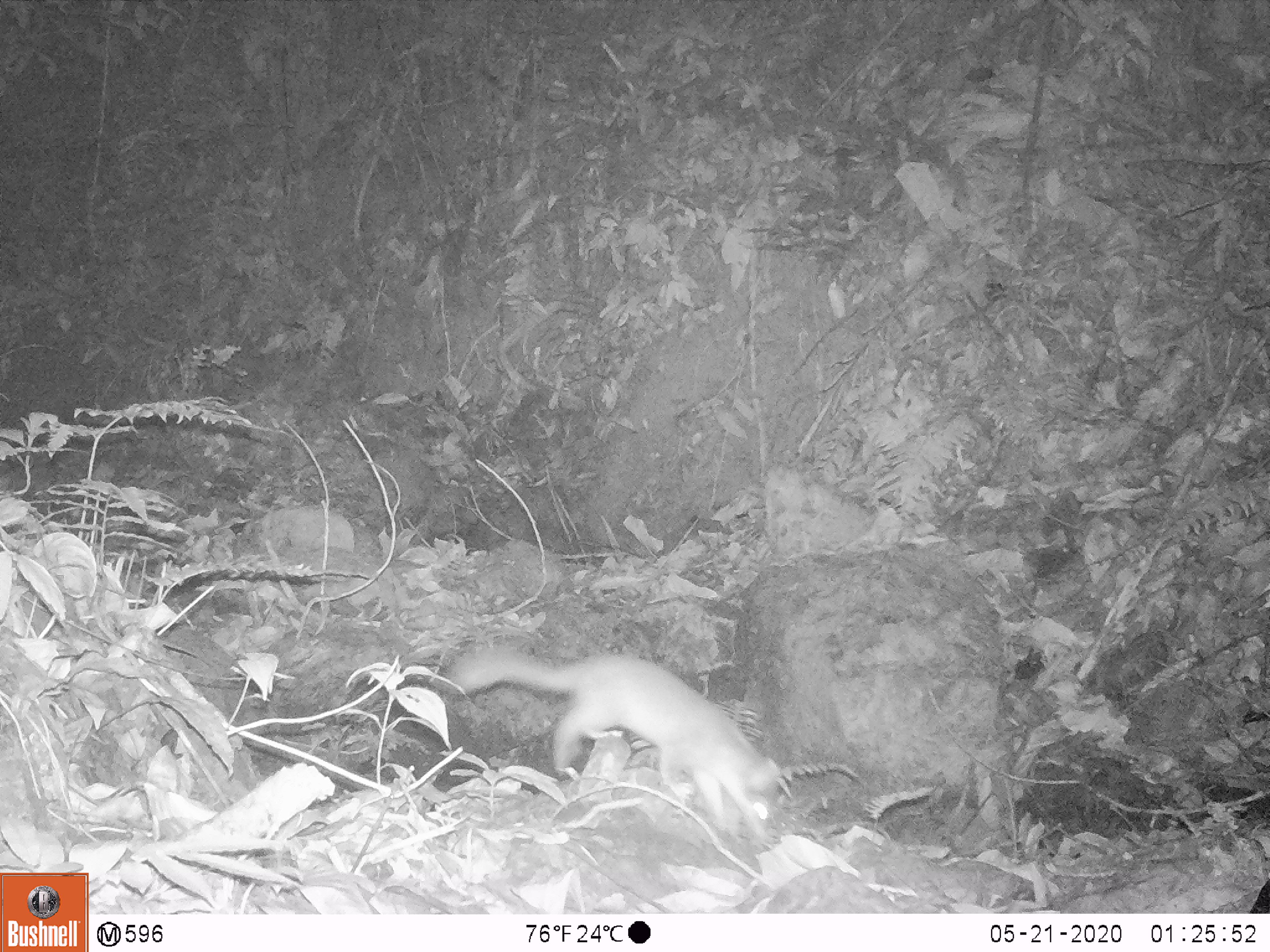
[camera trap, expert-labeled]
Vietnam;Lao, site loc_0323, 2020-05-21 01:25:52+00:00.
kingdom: Animalia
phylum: Chordata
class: Mammalia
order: Carnivora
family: Mustelidae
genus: Melogale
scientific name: Melogale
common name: ferret badger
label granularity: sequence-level